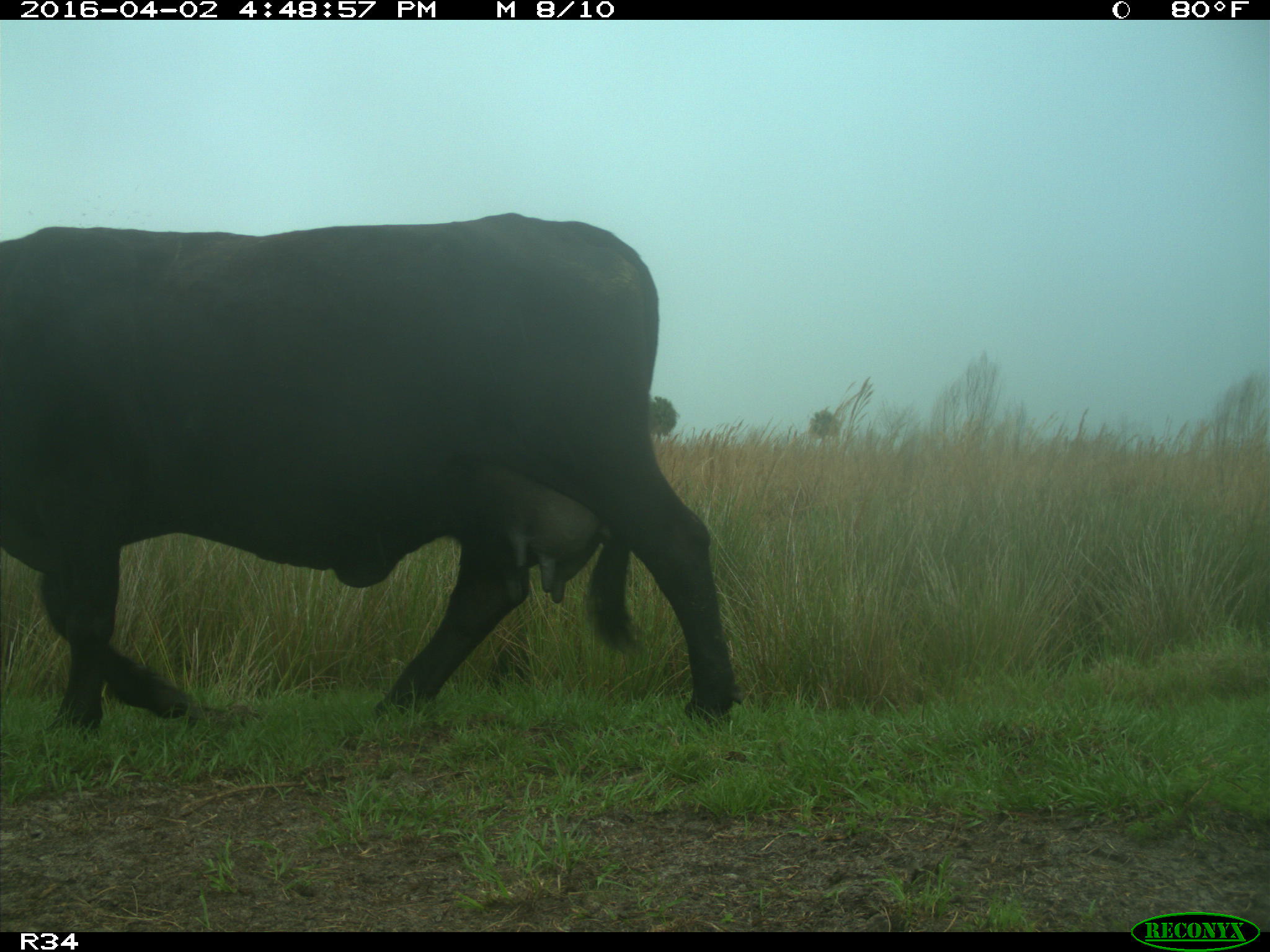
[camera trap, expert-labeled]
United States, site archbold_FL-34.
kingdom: Animalia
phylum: Chordata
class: Mammalia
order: Artiodactyla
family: Bovidae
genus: Bos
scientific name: Bos taurus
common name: domestic cow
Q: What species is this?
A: Bos taurus (domestic cow).